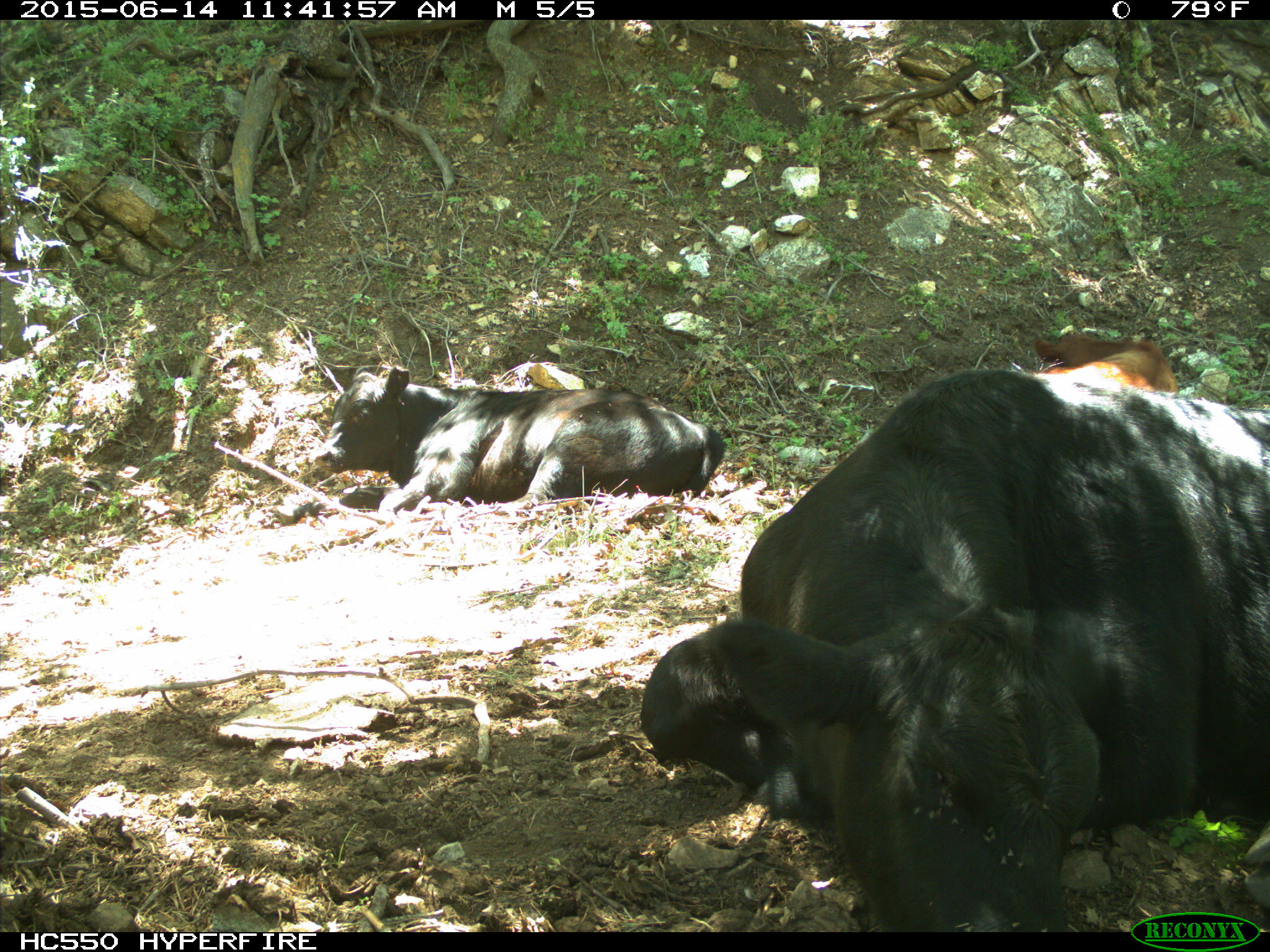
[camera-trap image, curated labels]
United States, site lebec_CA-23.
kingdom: Animalia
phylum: Chordata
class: Mammalia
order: Artiodactyla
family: Bovidae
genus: Bos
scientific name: Bos taurus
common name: domestic cow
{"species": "Bos taurus (domestic cow)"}